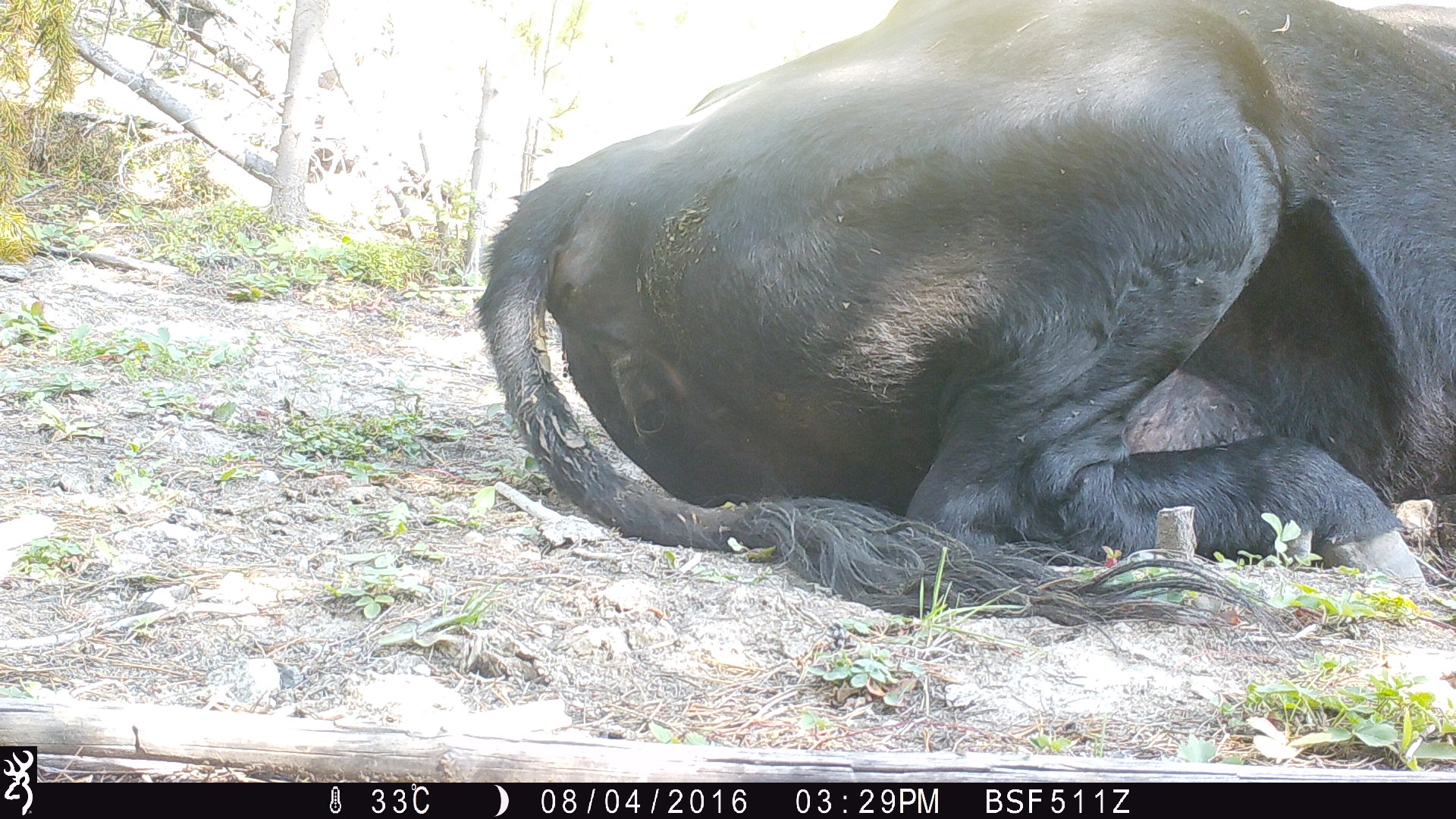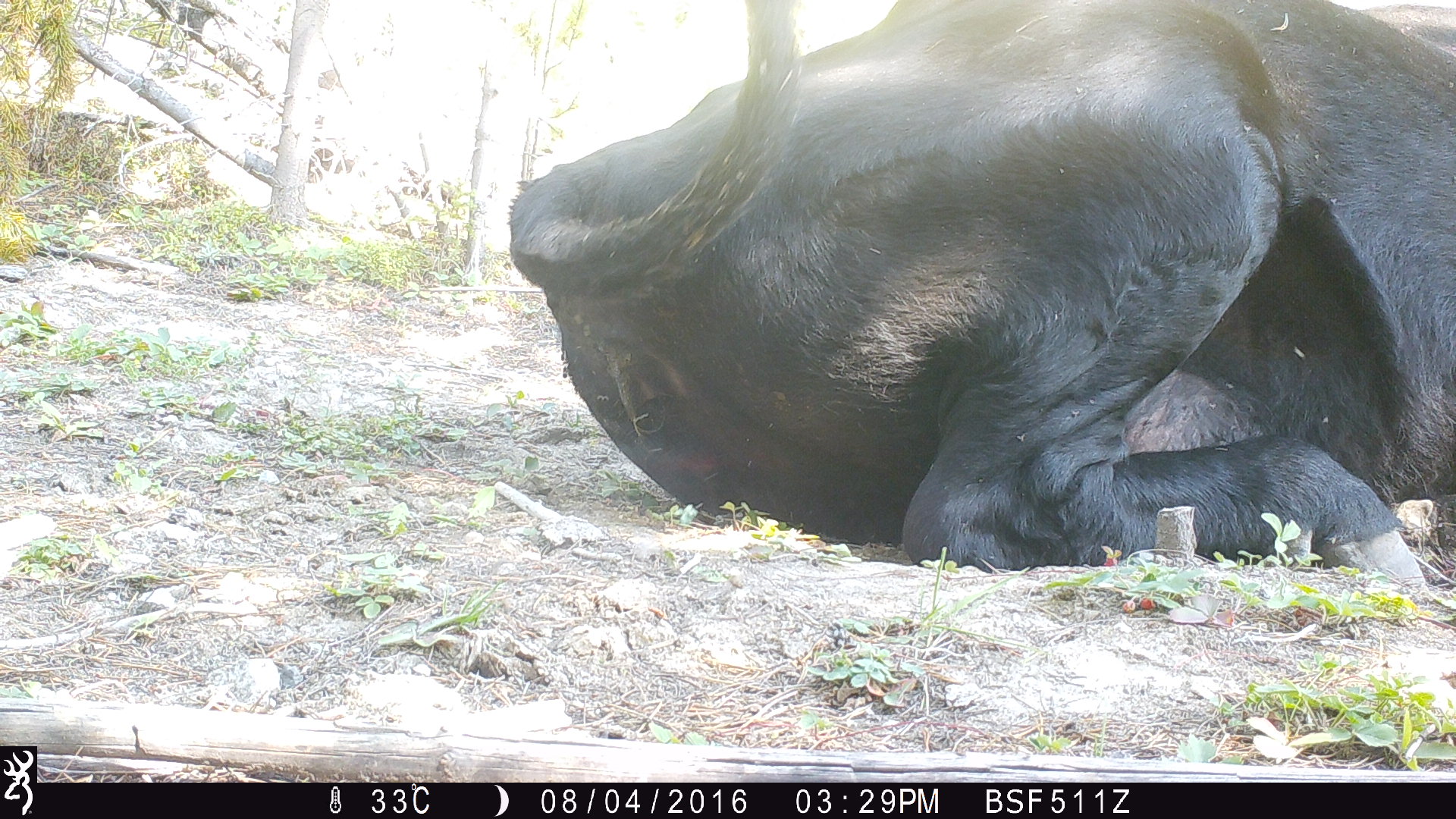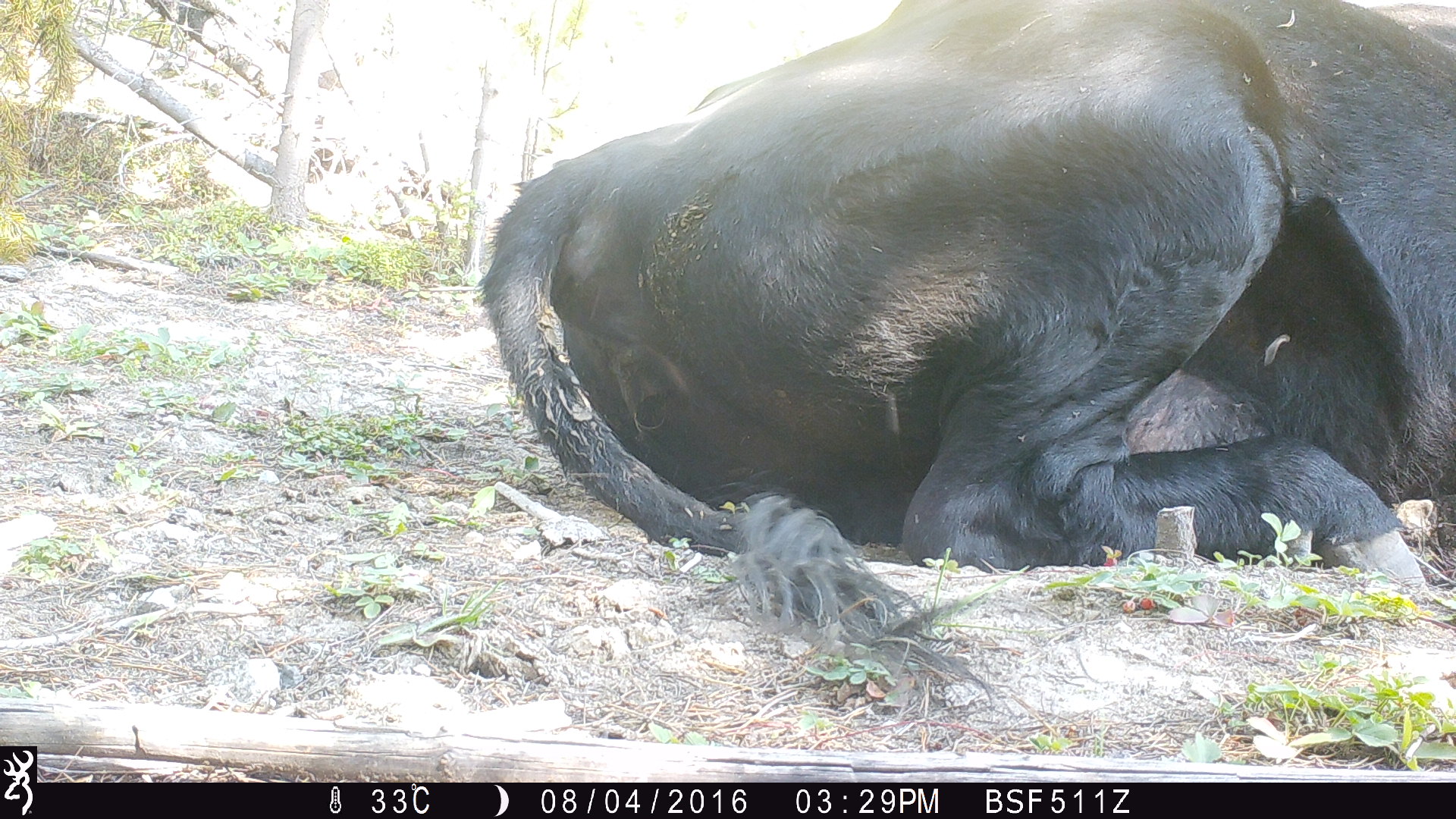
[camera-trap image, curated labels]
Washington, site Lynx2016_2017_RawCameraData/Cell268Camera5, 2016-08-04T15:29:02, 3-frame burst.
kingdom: Animalia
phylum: Chordata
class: Mammalia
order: Artiodactyla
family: Bovidae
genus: Bos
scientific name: Bos taurus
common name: domestic cattle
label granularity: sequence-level